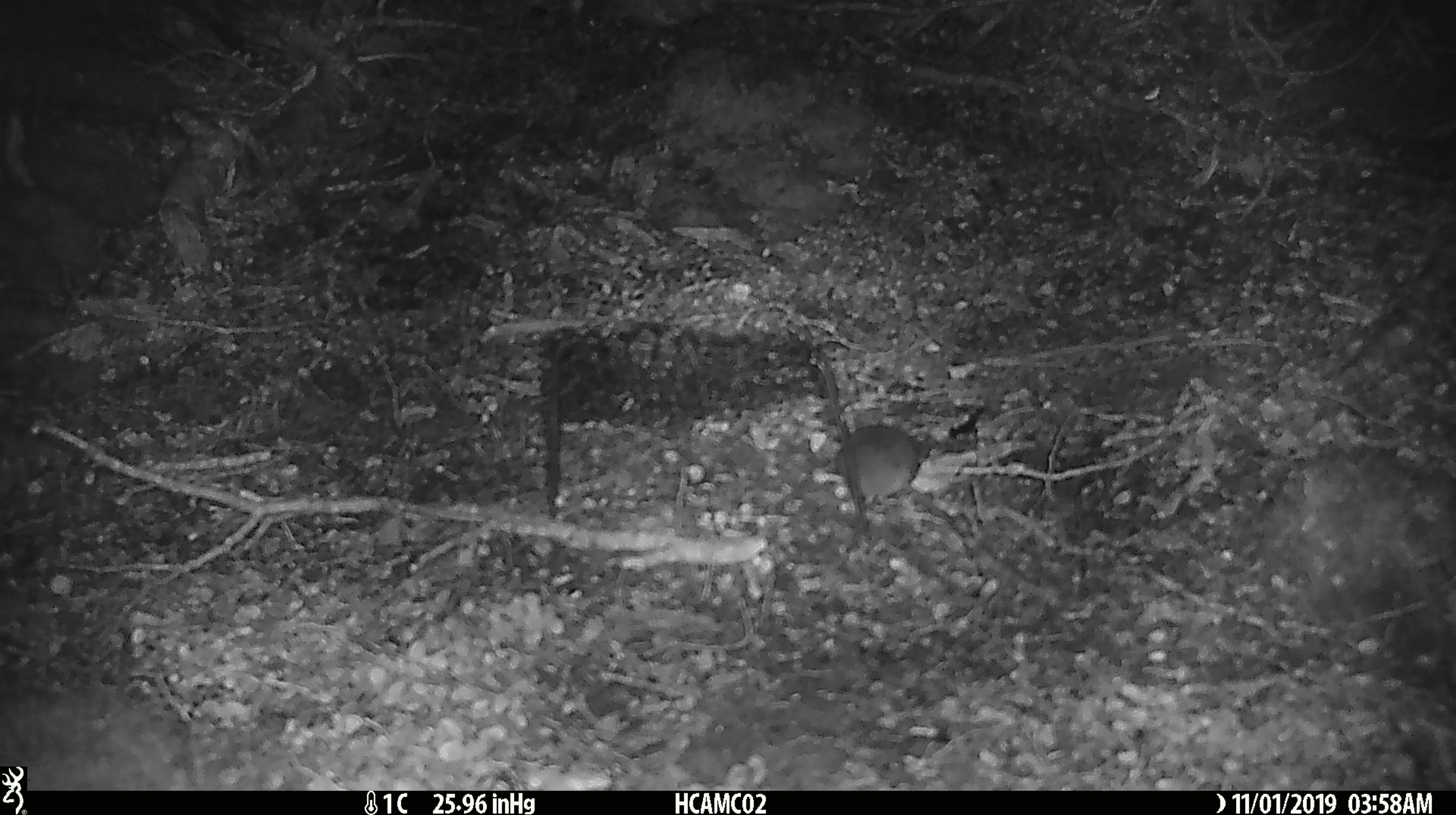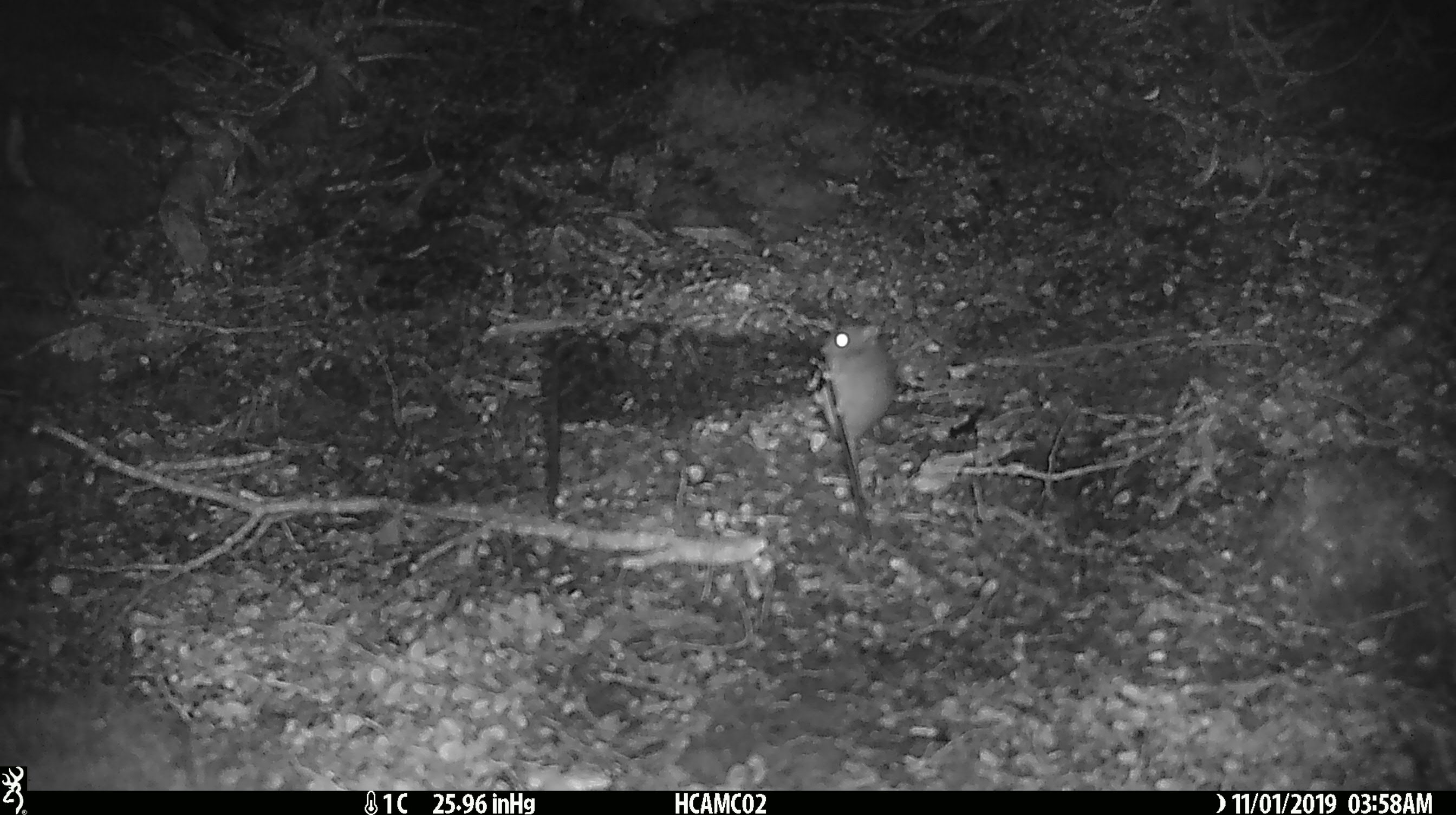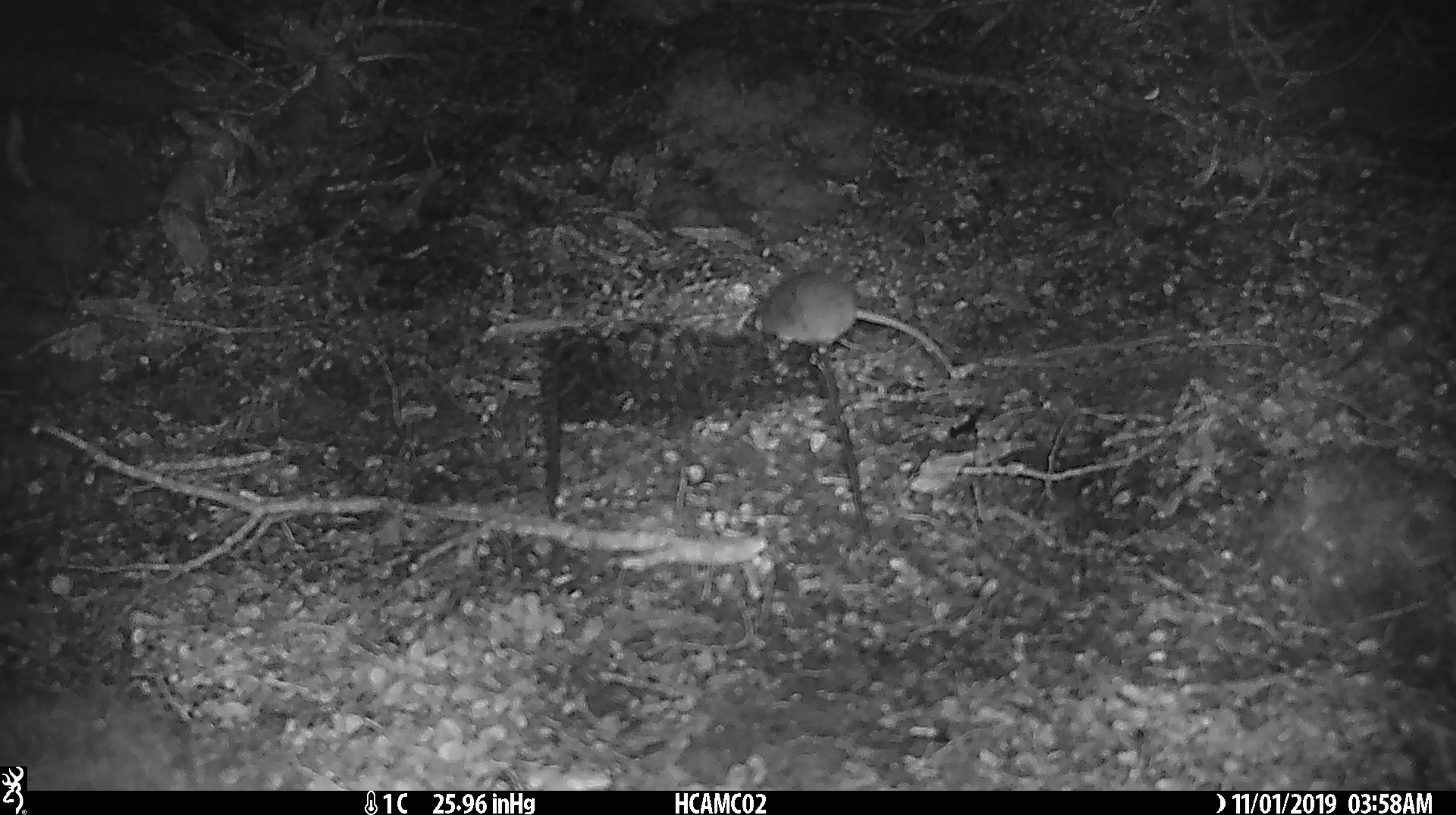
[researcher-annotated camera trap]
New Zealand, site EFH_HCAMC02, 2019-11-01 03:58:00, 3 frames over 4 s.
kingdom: Animalia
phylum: Chordata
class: Mammalia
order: Rodentia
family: Muridae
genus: Mus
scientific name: Mus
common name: mouse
Mouse (Mus).